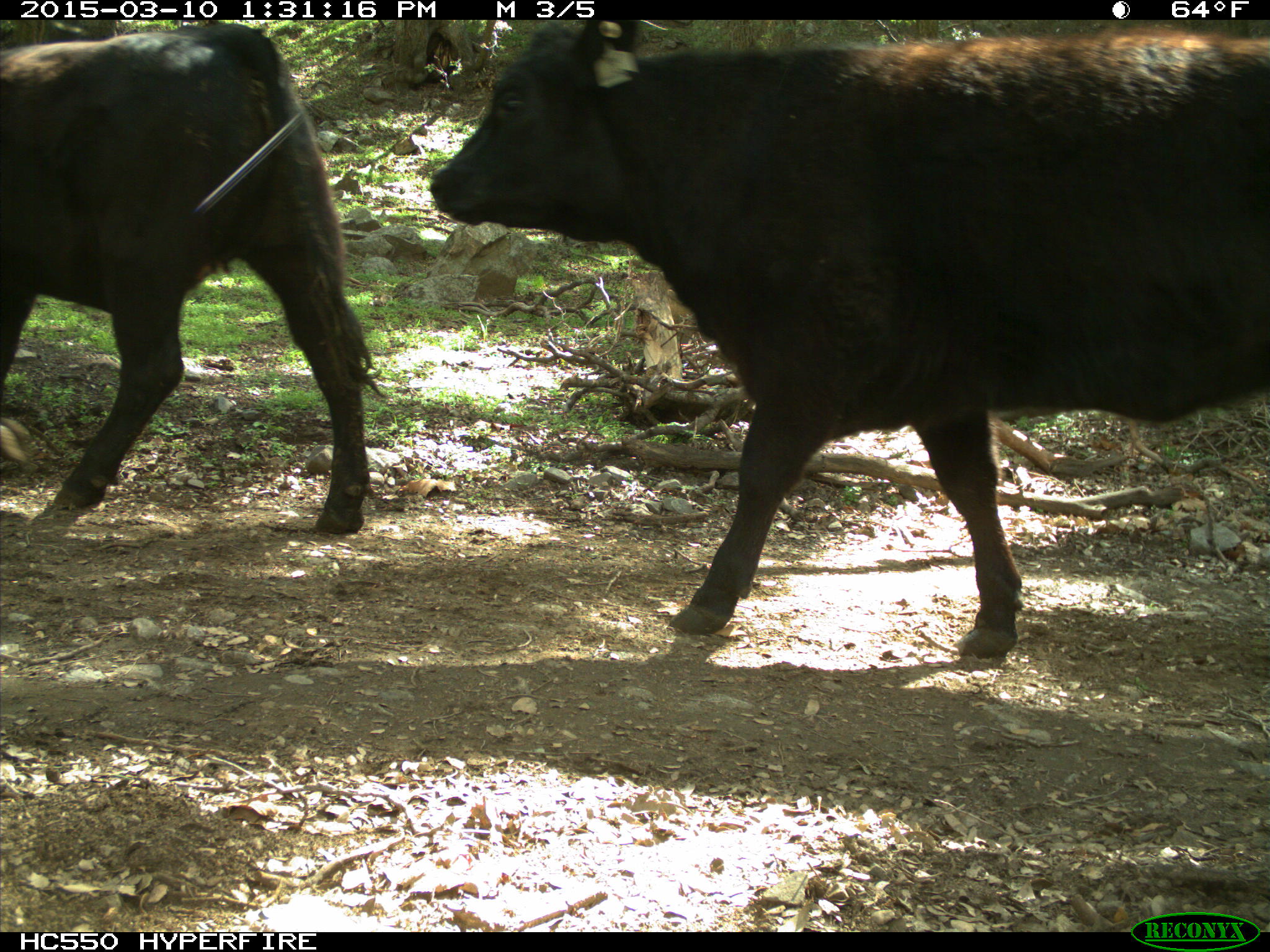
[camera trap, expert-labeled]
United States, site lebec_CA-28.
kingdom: Animalia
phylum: Chordata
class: Mammalia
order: Artiodactyla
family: Bovidae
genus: Bos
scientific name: Bos taurus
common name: domestic cow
Bos taurus (domestic cow).